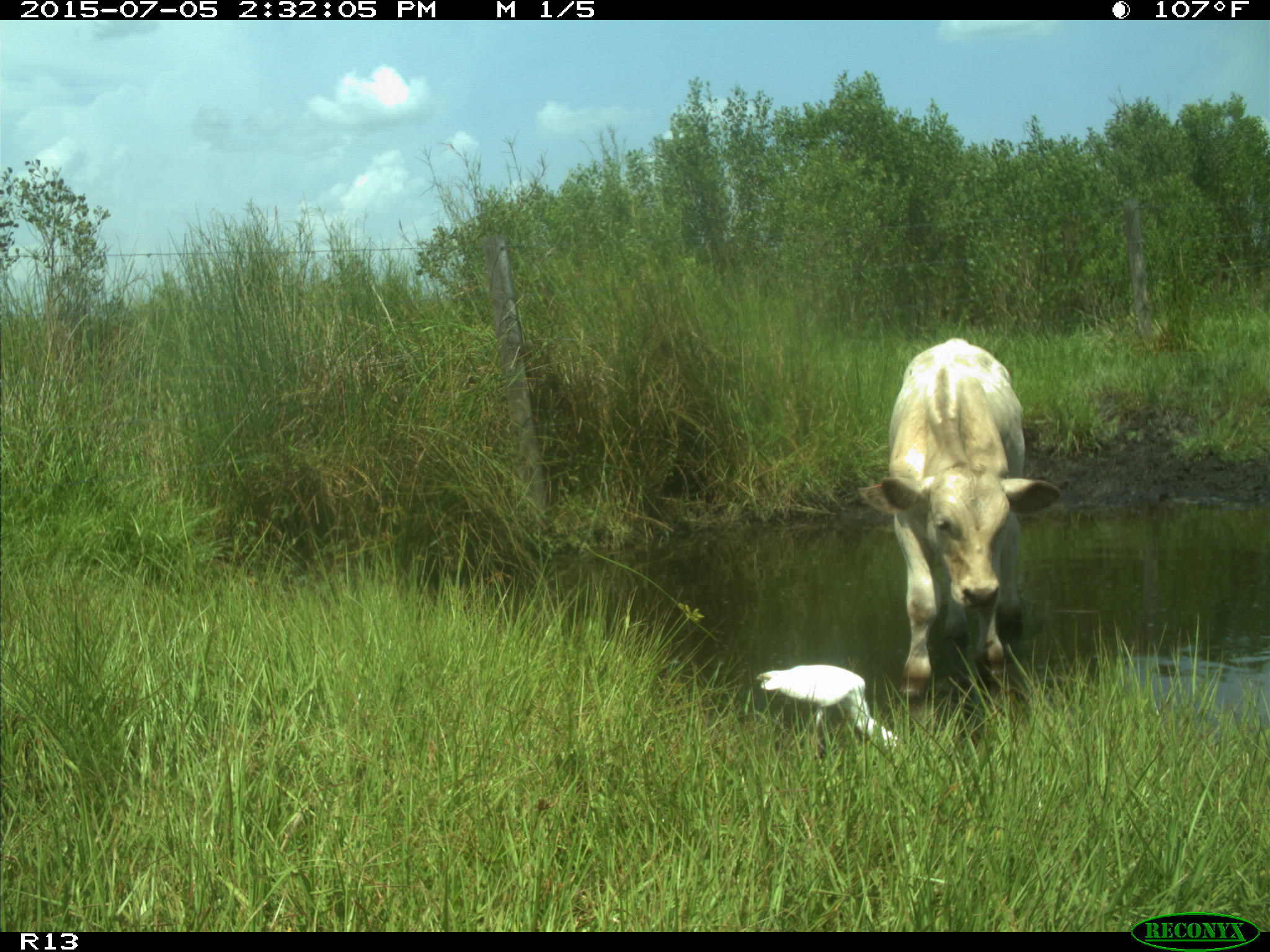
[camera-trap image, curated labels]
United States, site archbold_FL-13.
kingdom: Animalia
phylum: Chordata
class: Mammalia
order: Artiodactyla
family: Bovidae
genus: Bos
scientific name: Bos taurus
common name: domestic cow